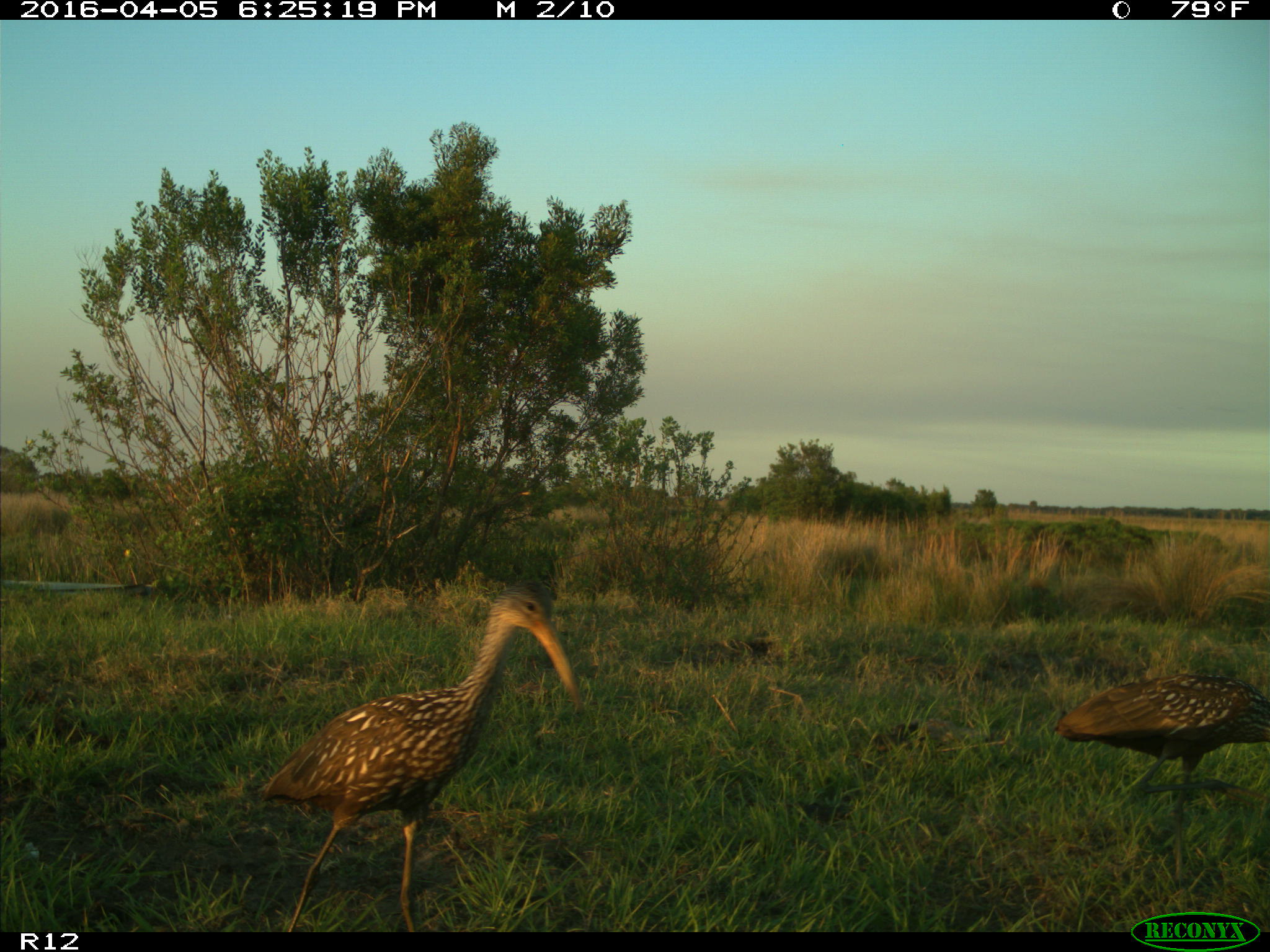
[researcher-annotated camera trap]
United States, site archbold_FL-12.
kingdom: Animalia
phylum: Chordata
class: Aves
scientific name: Aves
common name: birds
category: unidentified bird